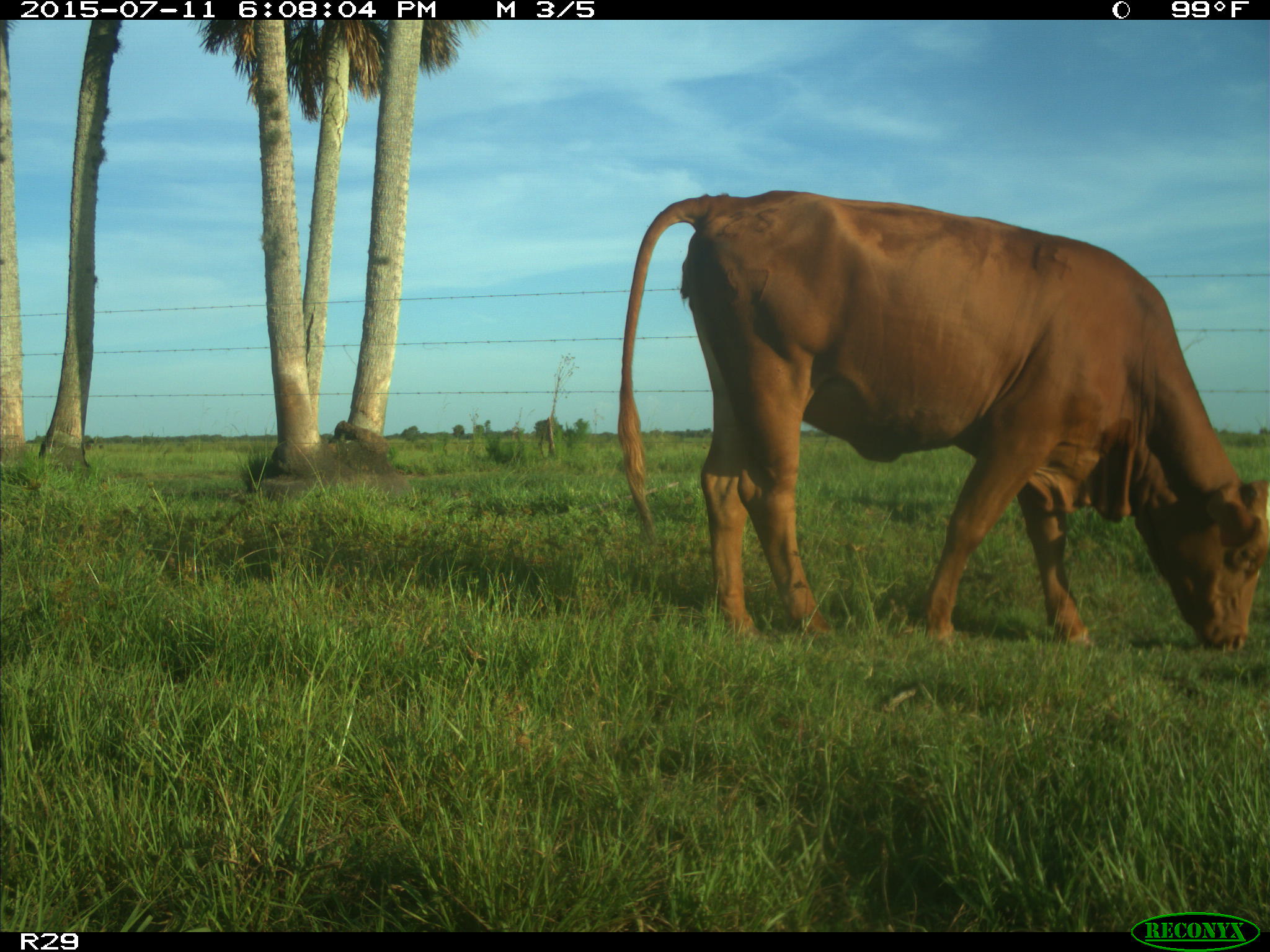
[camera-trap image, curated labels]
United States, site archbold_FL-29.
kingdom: Animalia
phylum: Chordata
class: Mammalia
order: Artiodactyla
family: Bovidae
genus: Bos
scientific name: Bos taurus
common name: domestic cow